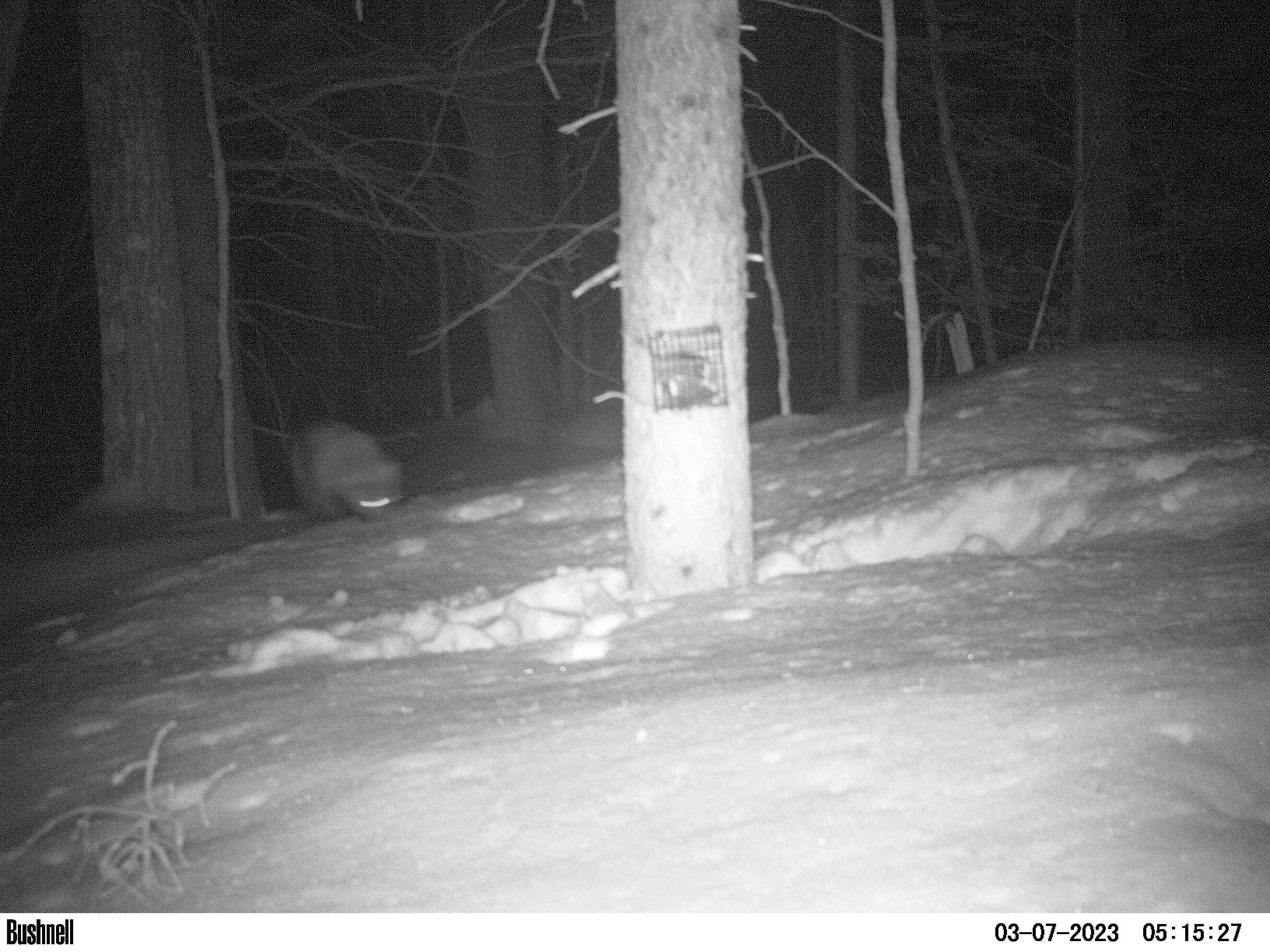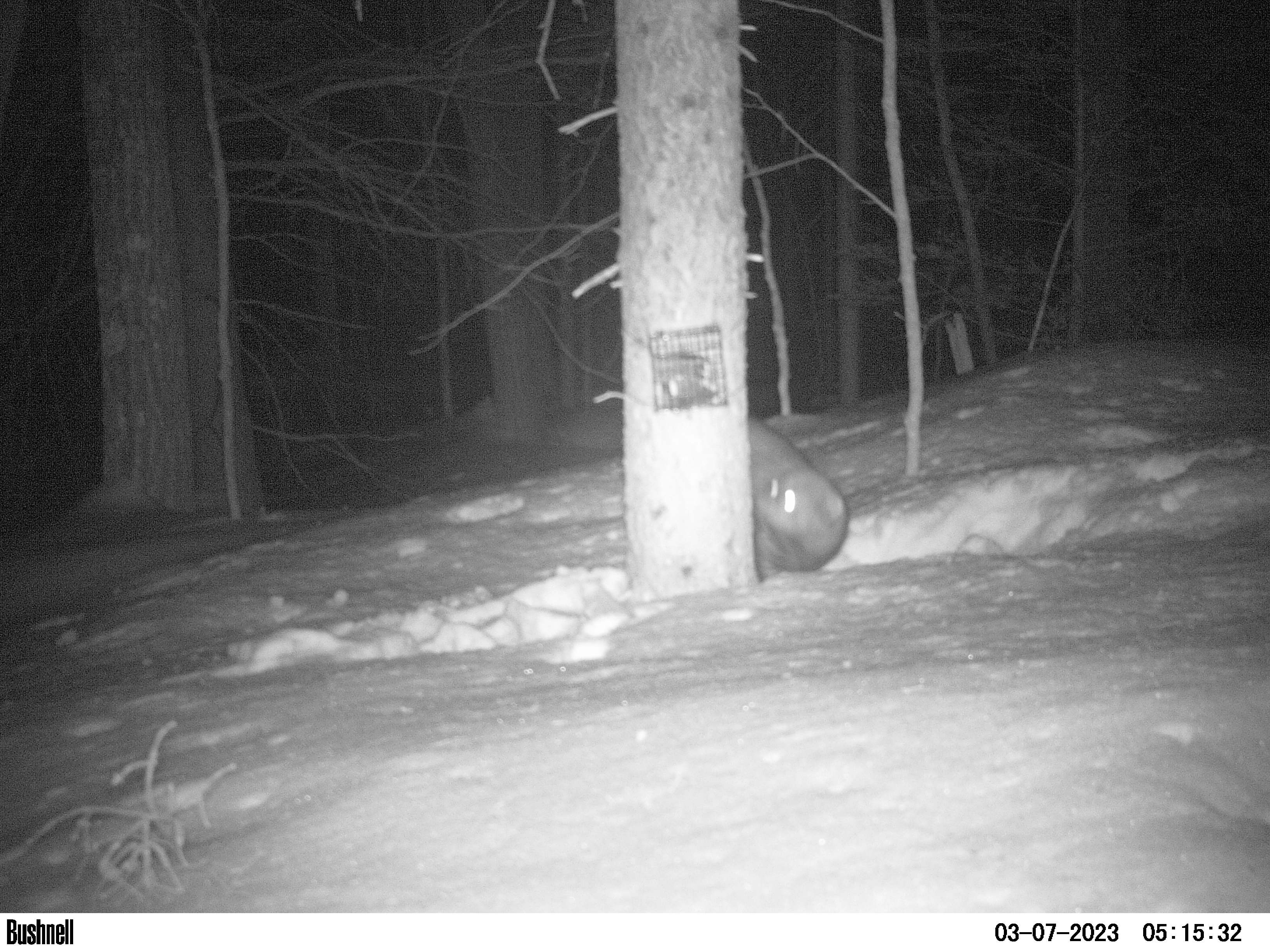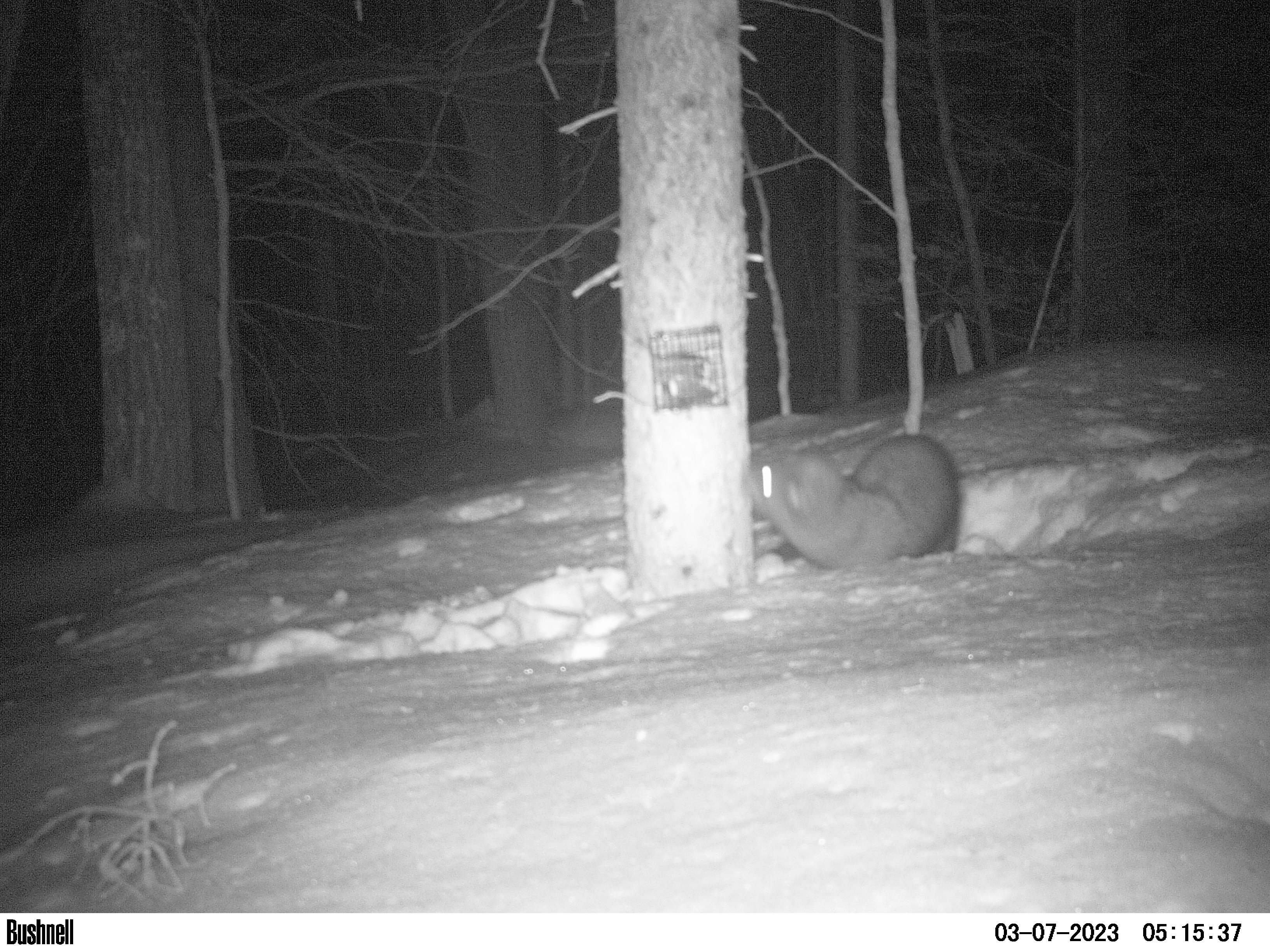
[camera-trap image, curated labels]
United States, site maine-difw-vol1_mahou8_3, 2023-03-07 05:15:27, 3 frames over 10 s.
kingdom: Animalia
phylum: Chordata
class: Mammalia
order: Carnivora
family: Mustelidae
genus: Pekania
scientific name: Pekania pennanti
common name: fisher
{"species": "fisher (Pekania pennanti)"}